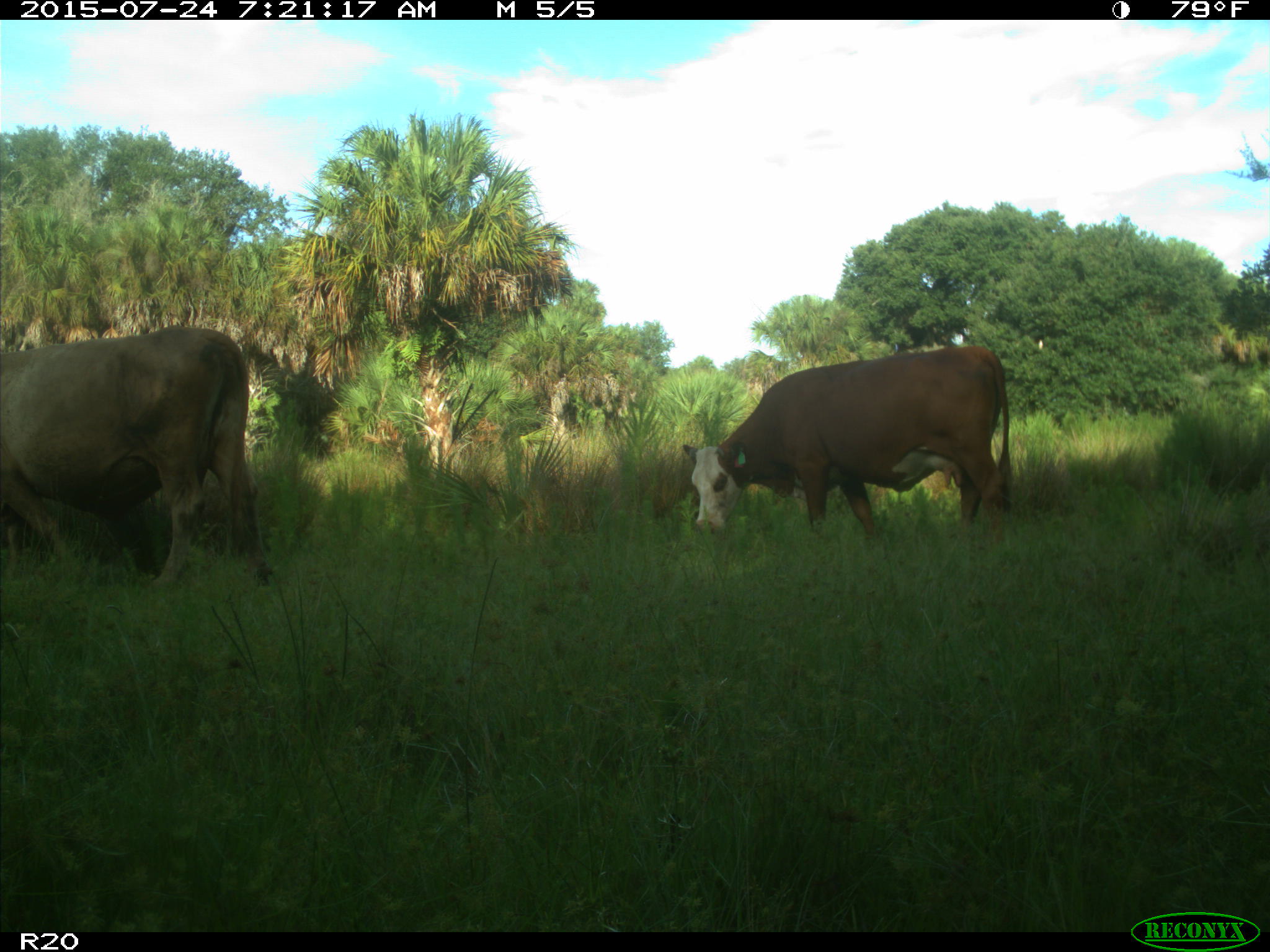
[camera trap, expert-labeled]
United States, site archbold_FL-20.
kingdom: Animalia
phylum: Chordata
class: Mammalia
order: Artiodactyla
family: Bovidae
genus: Bos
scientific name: Bos taurus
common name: domestic cow